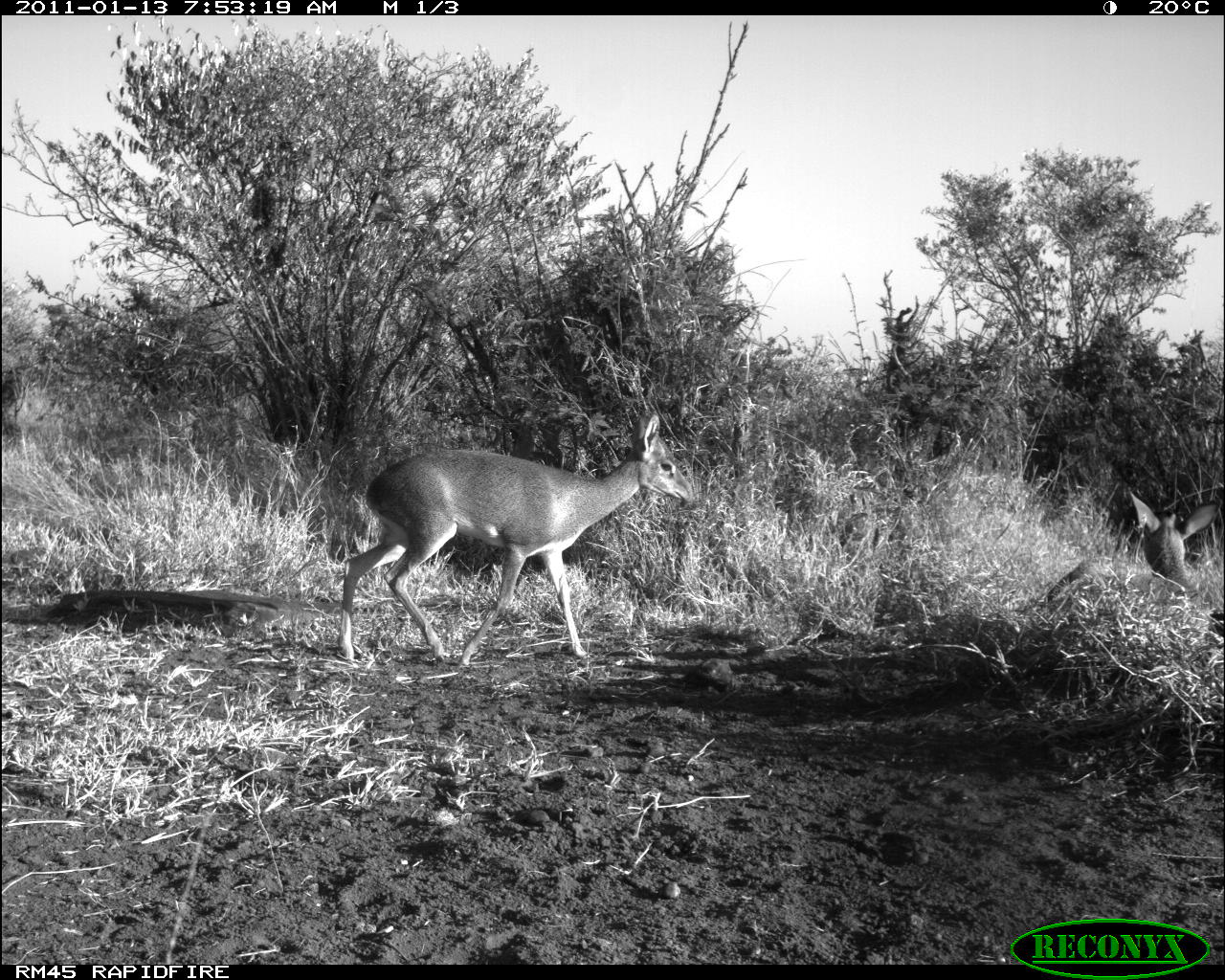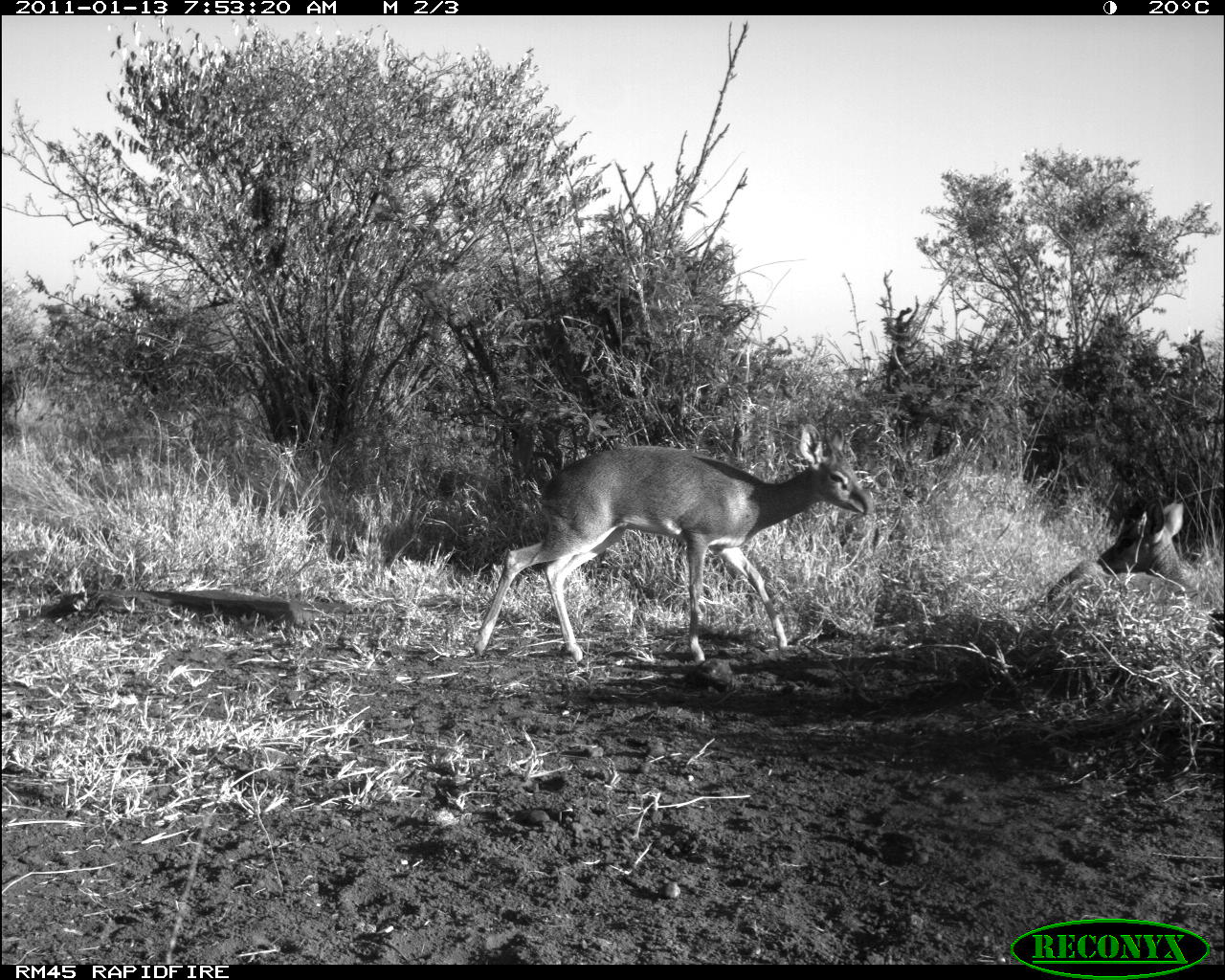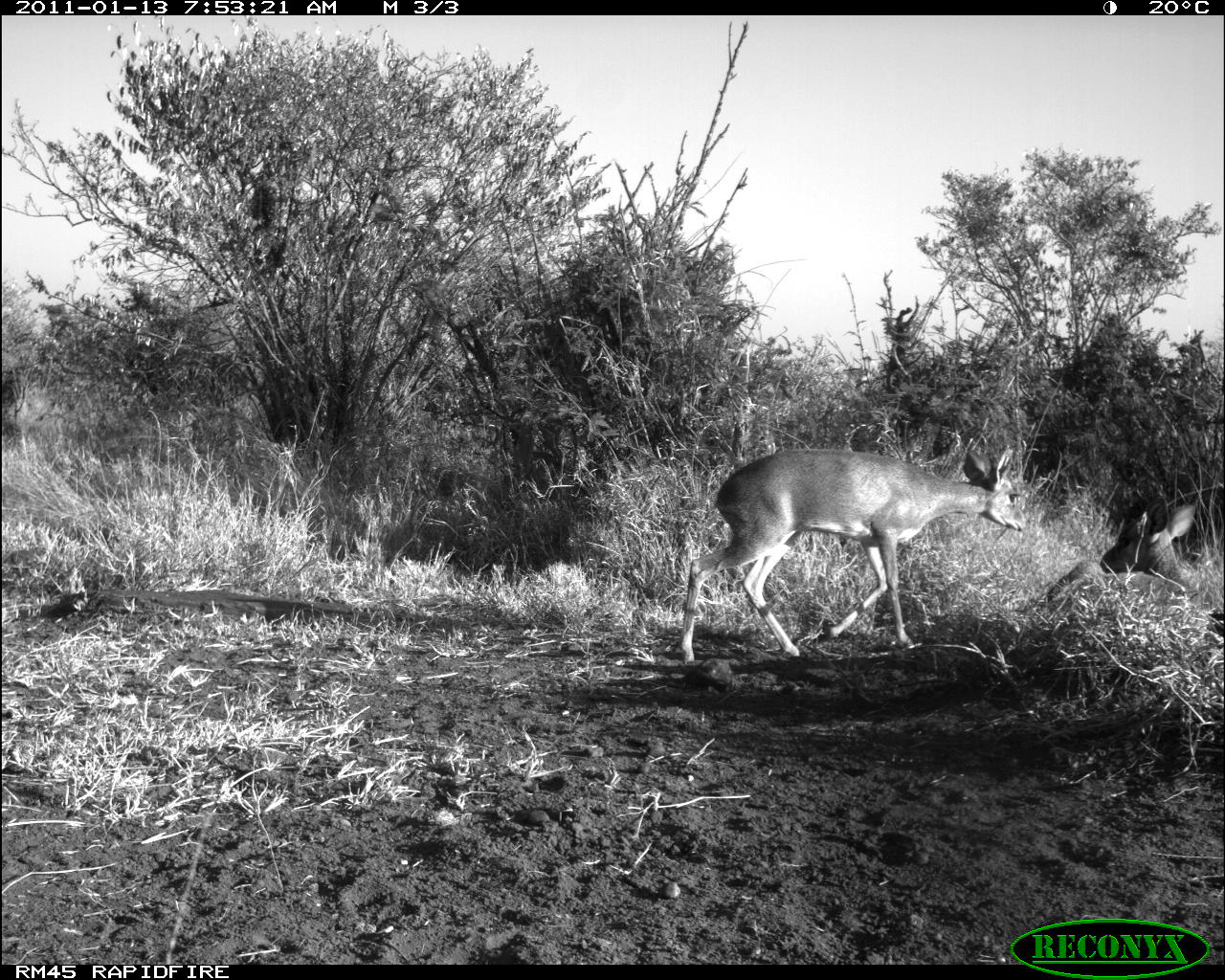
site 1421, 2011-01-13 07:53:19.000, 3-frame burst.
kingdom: Animalia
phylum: Chordata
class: Mammalia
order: Artiodactyla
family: Bovidae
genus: Madoqua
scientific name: Madoqua guentheri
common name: günther's dik-dik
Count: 2.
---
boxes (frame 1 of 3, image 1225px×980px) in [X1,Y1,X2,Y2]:
madoqua guentheri: [335,411,694,669]; [1040,488,1219,602]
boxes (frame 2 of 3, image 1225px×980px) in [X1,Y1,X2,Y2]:
madoqua guentheri: [473,422,870,667]; [1040,487,1196,602]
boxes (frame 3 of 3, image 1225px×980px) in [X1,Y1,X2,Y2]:
madoqua guentheri: [678,445,1021,667]; [1045,493,1195,602]